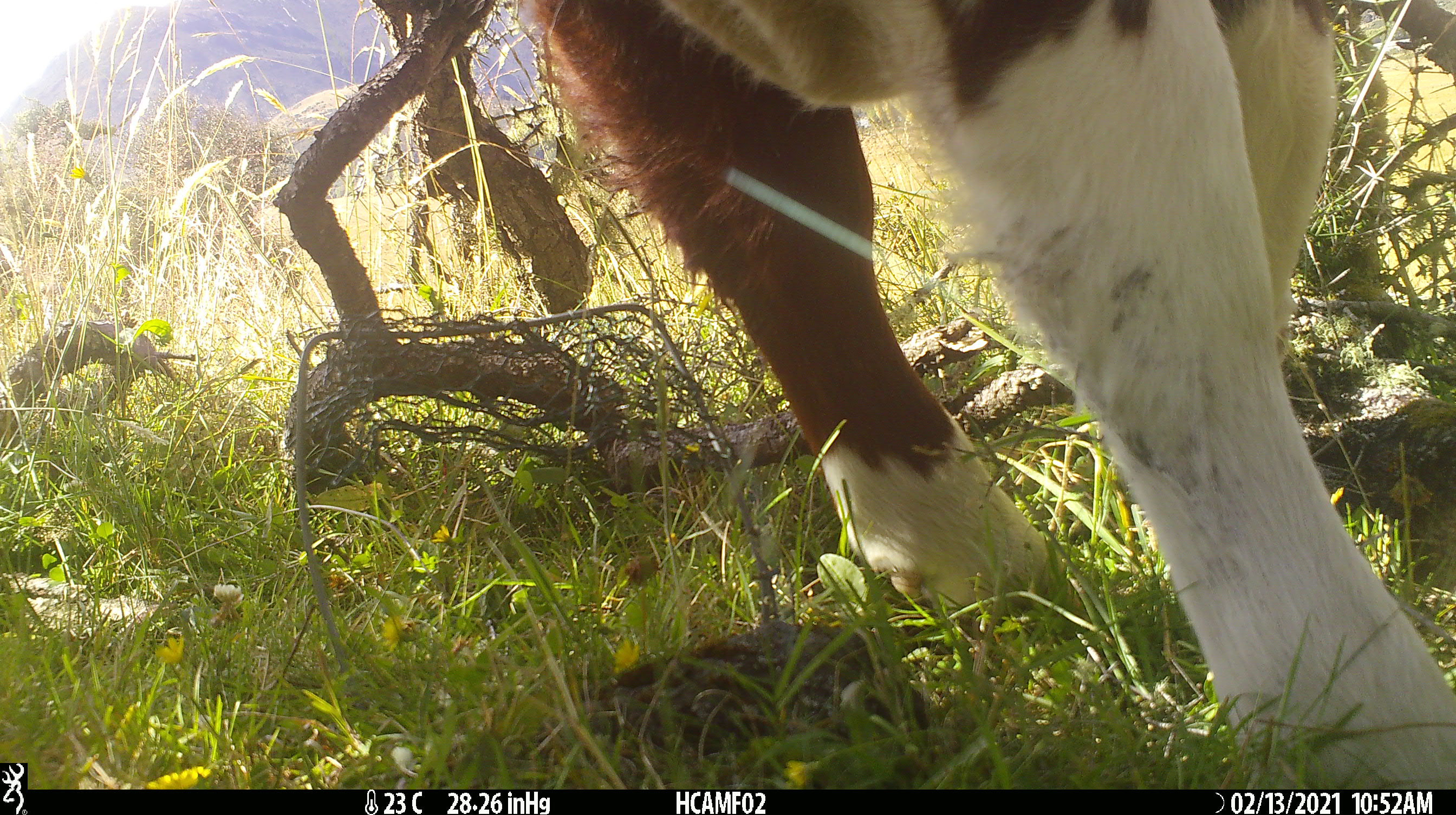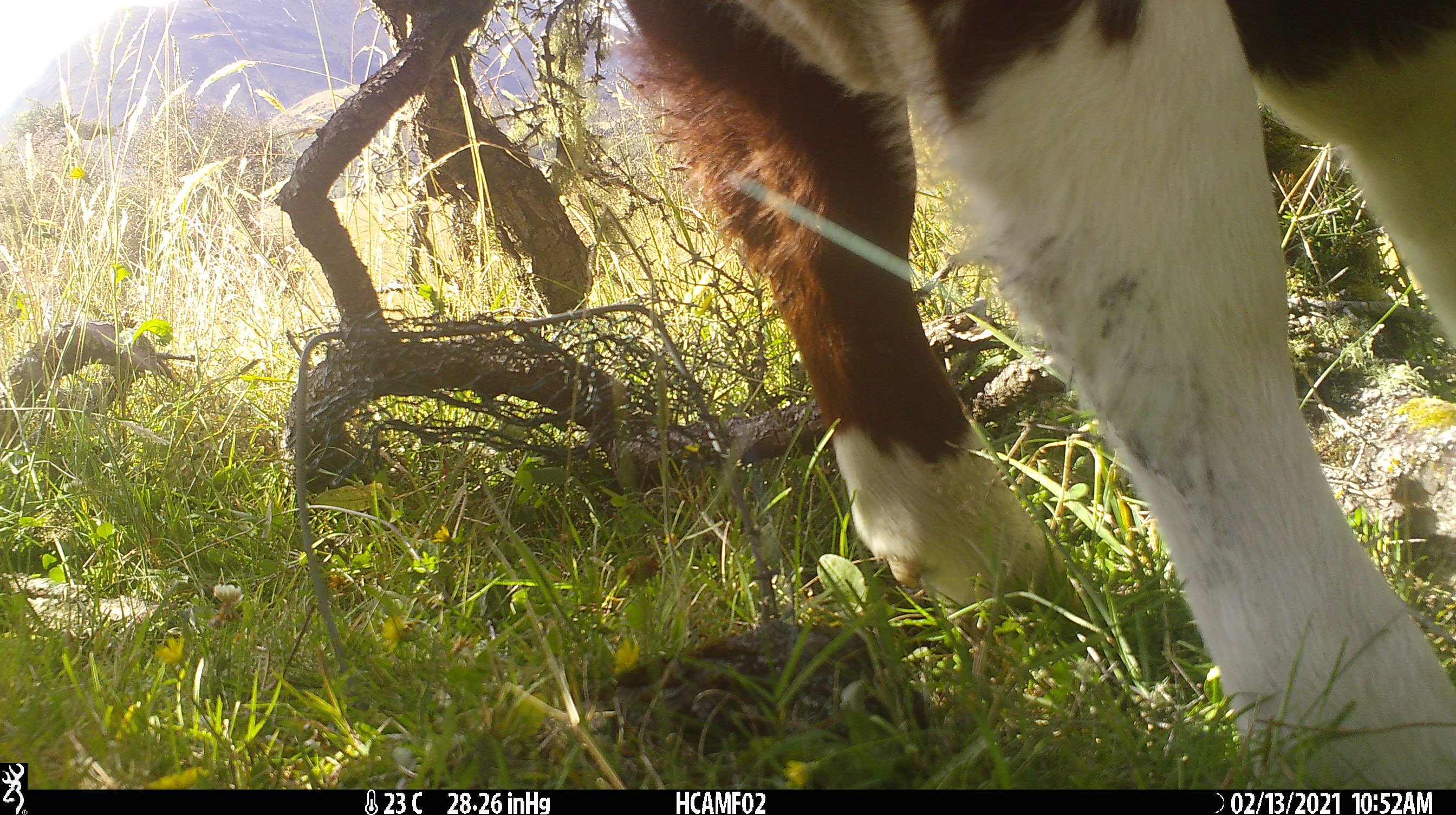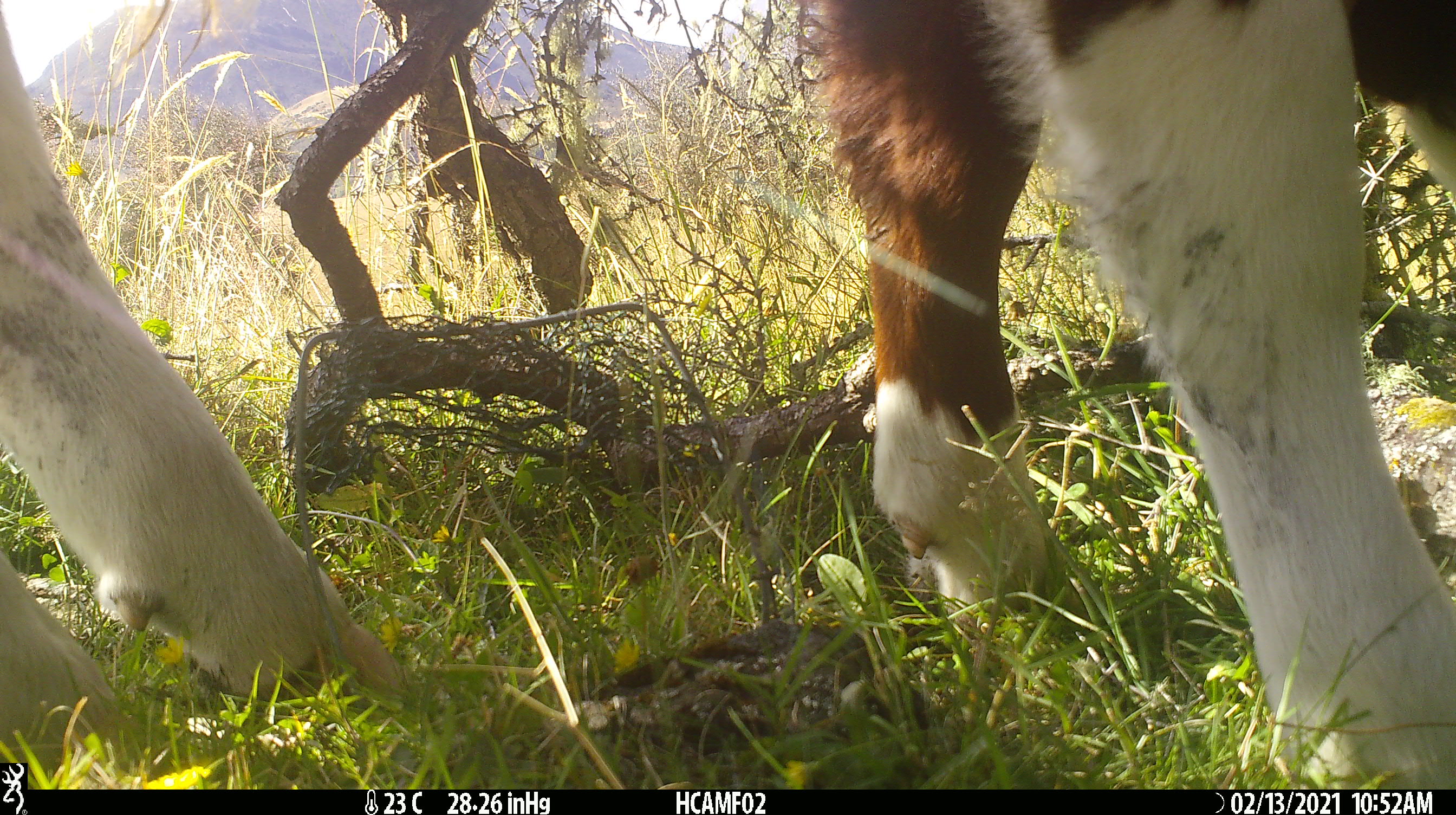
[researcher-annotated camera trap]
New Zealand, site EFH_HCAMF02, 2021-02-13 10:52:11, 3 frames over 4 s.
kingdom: Animalia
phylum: Chordata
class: Mammalia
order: Artiodactyla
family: Bovidae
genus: Bos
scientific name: Bos taurus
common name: domestic cow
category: cow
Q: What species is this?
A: Cow (domestic cow) (Bos taurus).